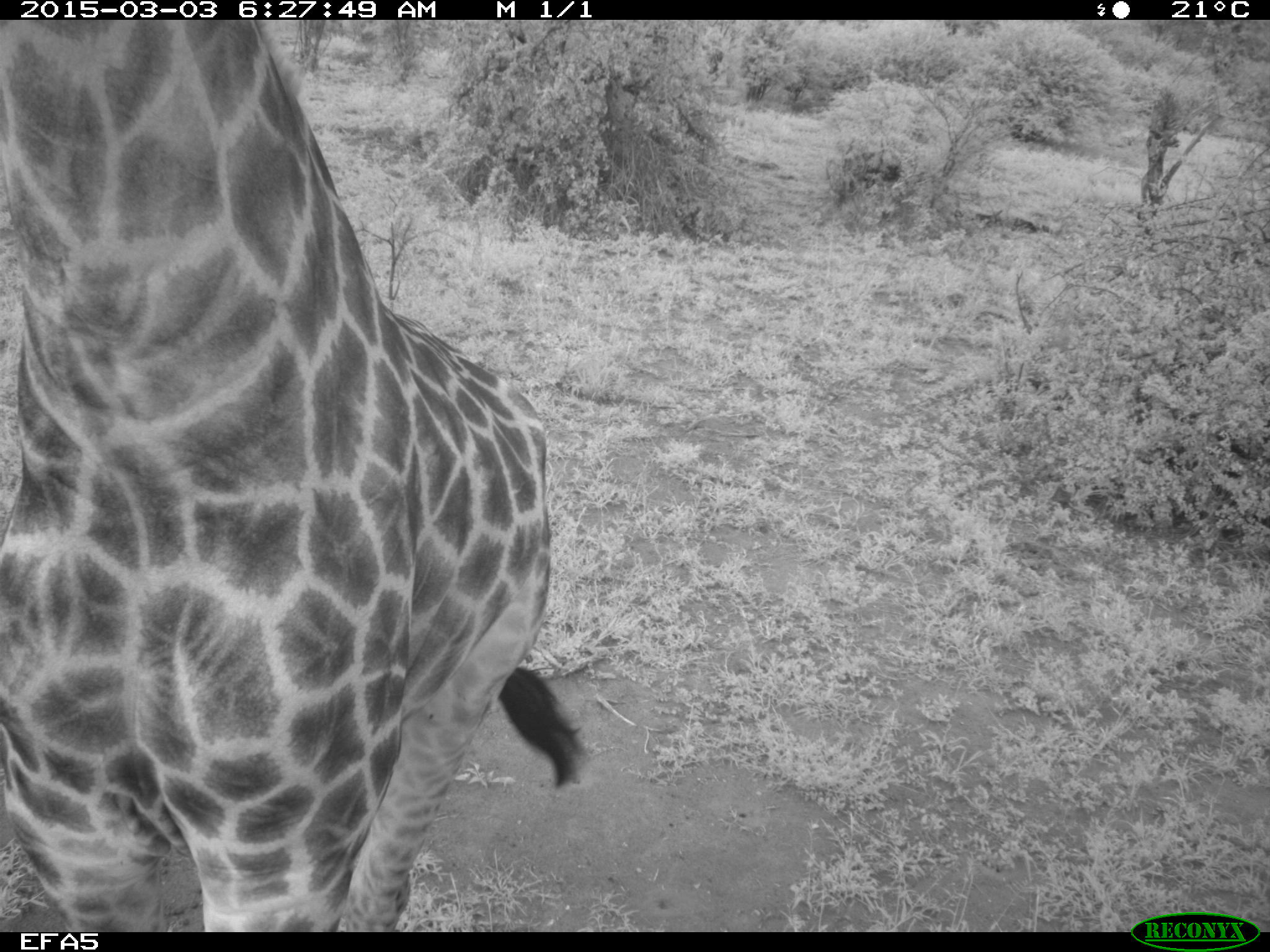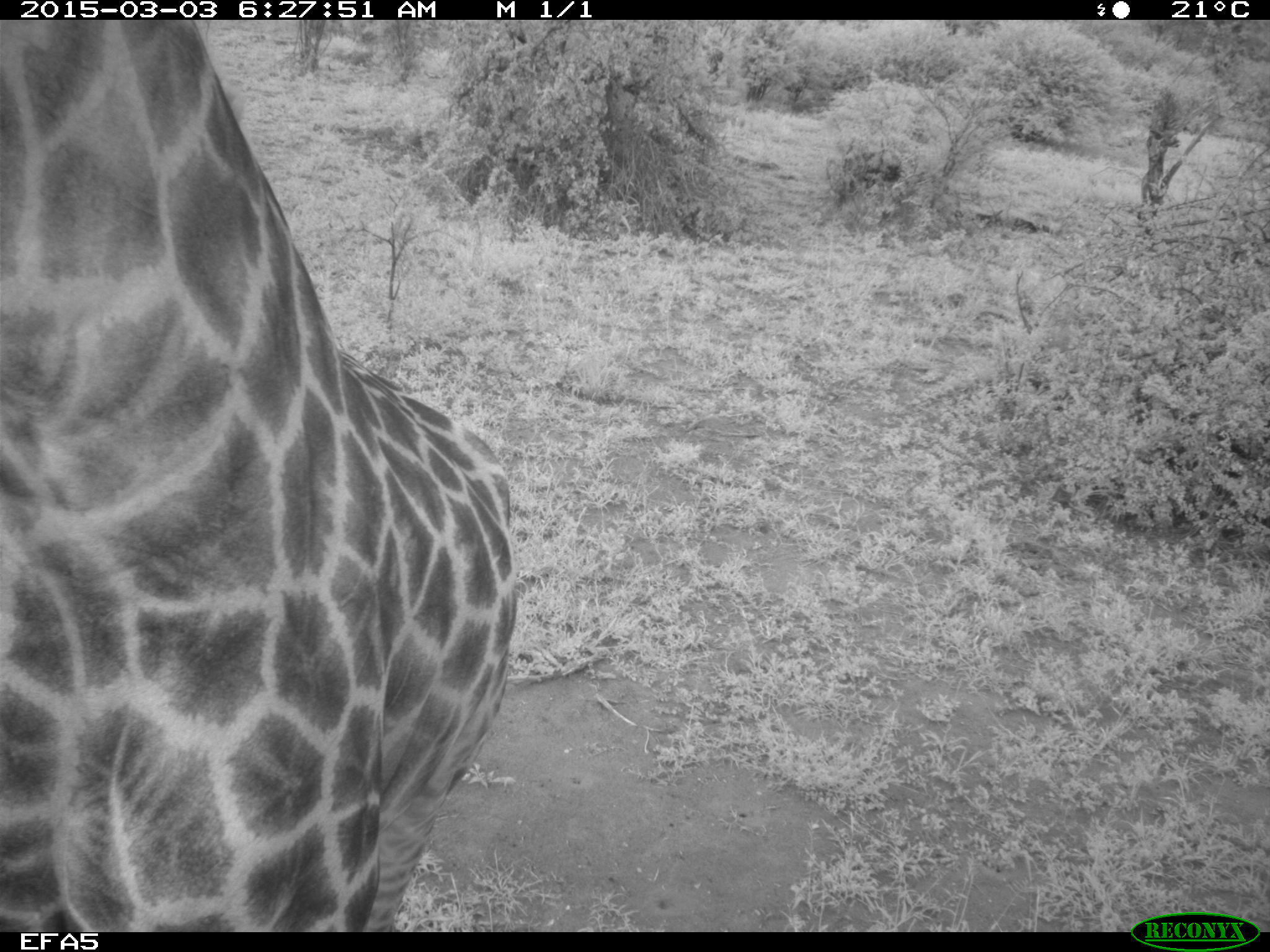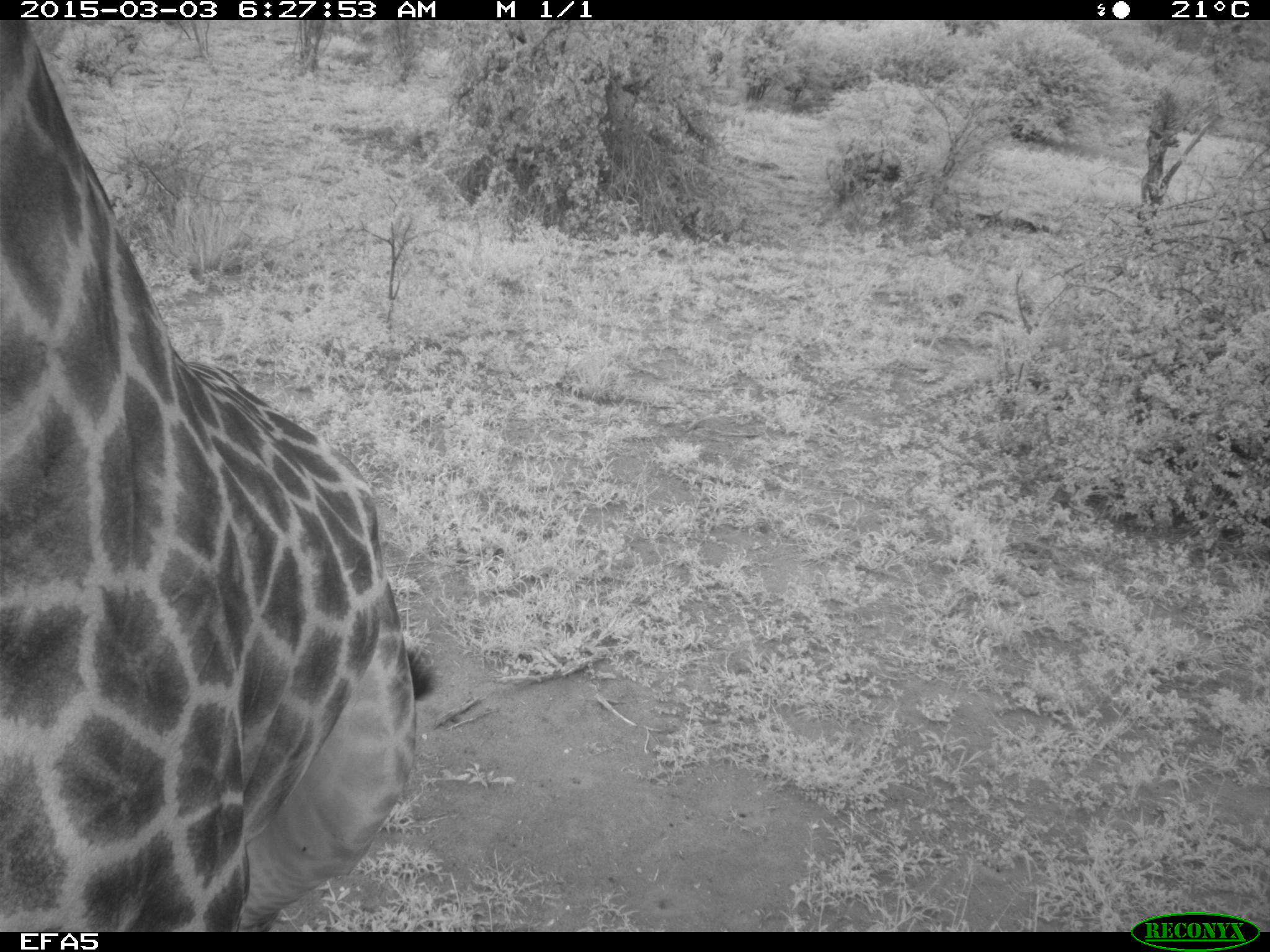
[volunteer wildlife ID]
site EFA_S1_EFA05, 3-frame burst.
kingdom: Animalia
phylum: Chordata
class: Mammalia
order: Artiodactyla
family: Giraffidae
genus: Giraffa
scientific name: Giraffa camelopardalis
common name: giraffe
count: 1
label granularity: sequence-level